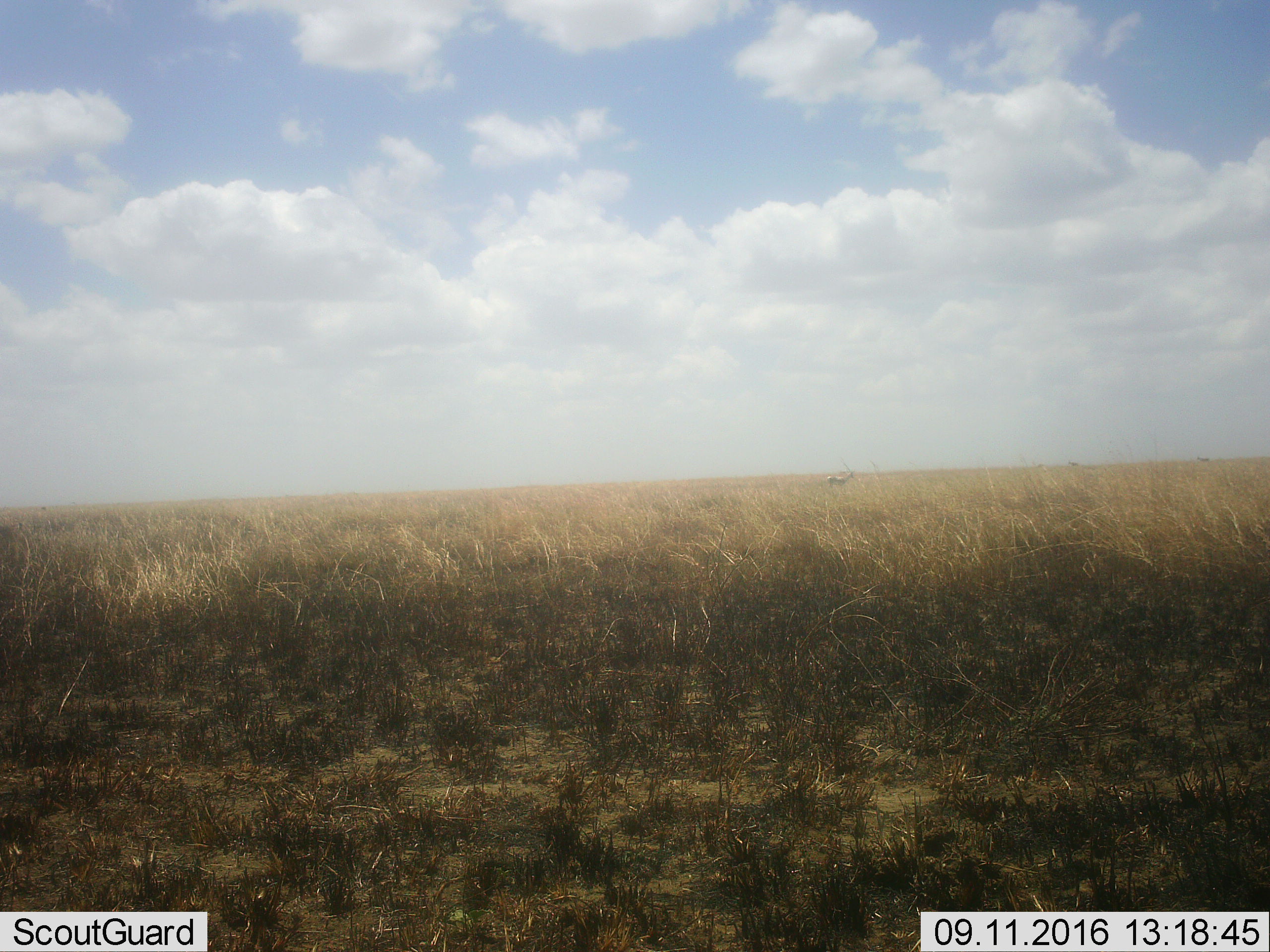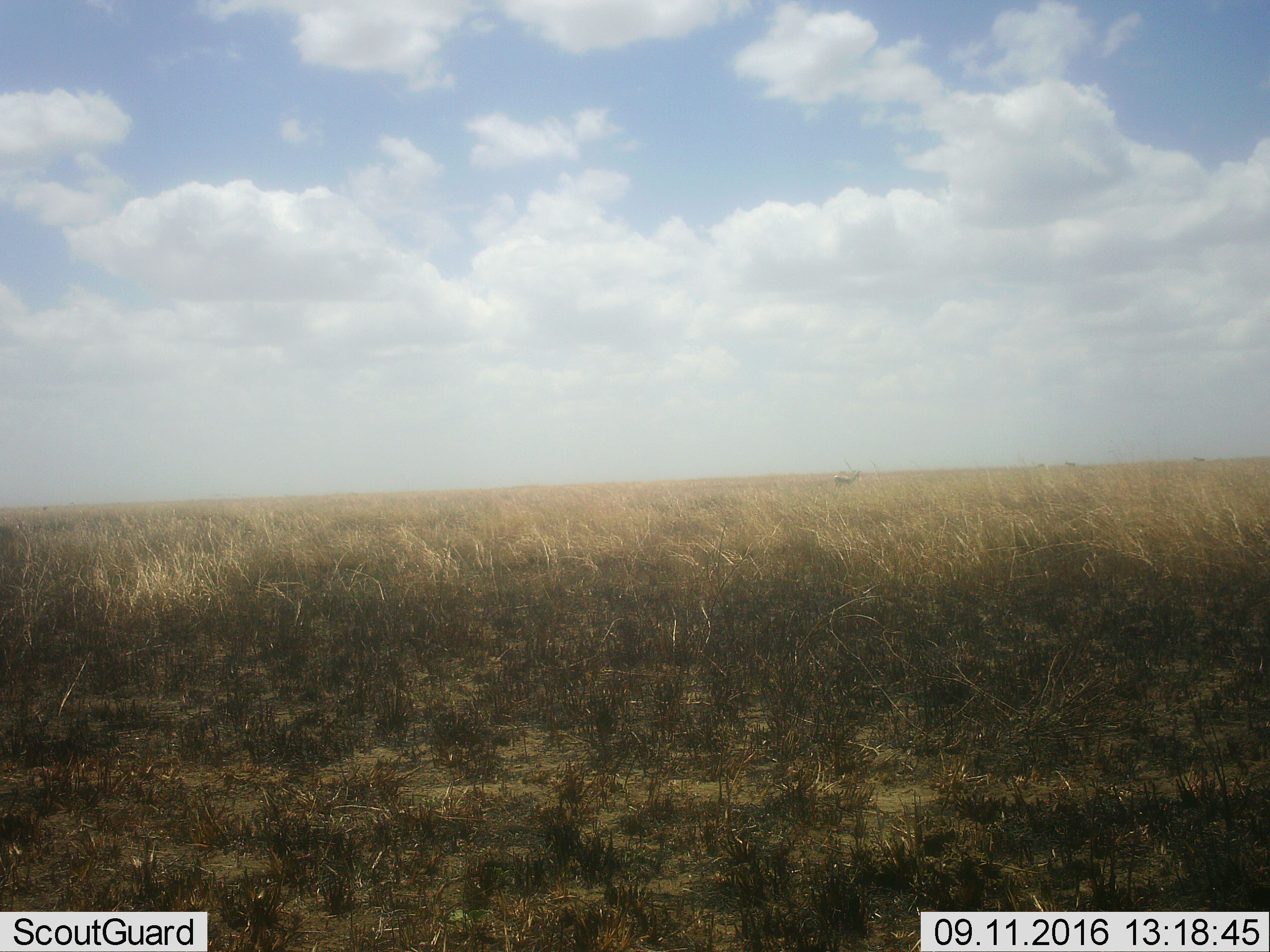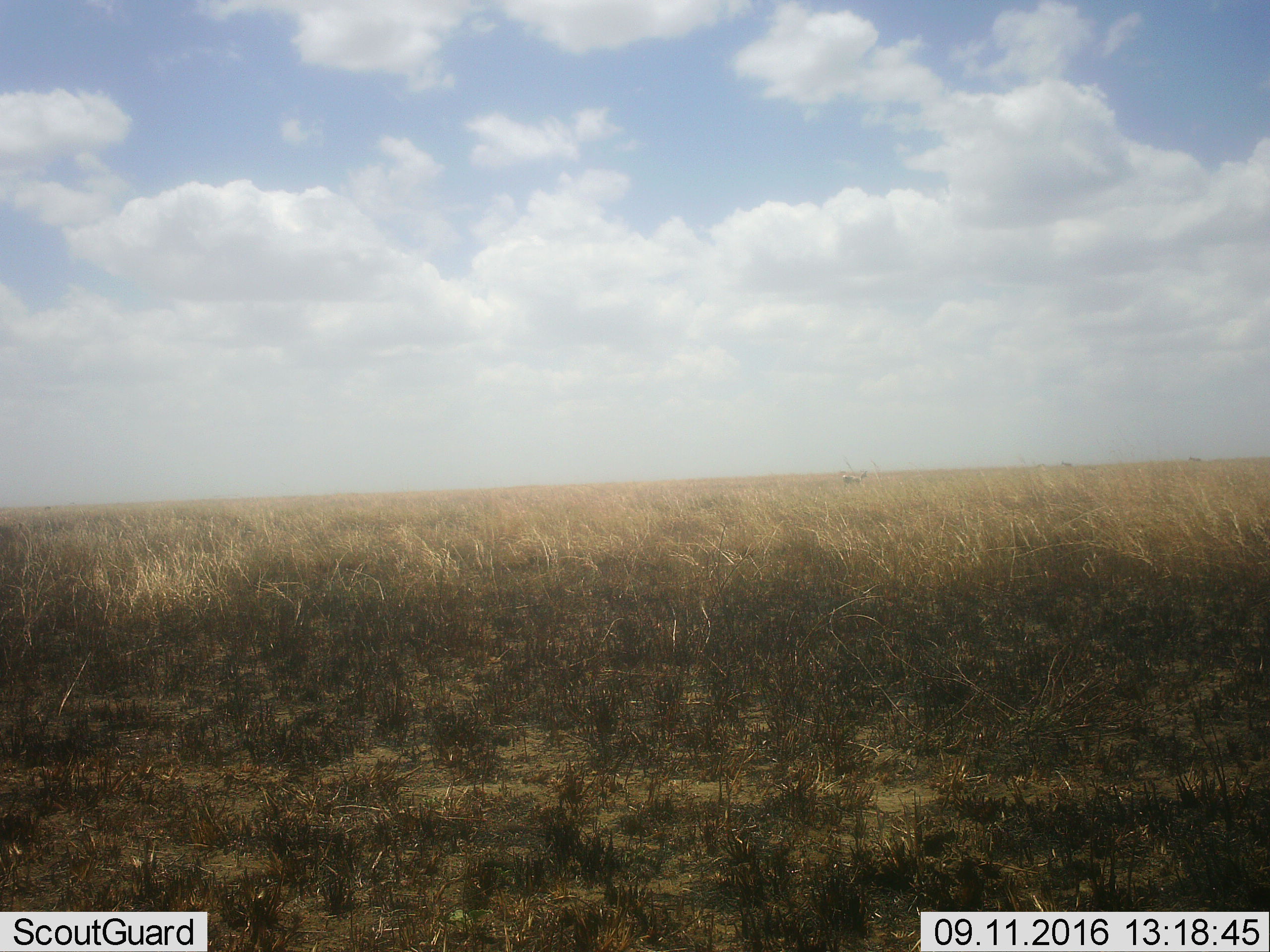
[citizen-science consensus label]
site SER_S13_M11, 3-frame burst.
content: unidentified animal